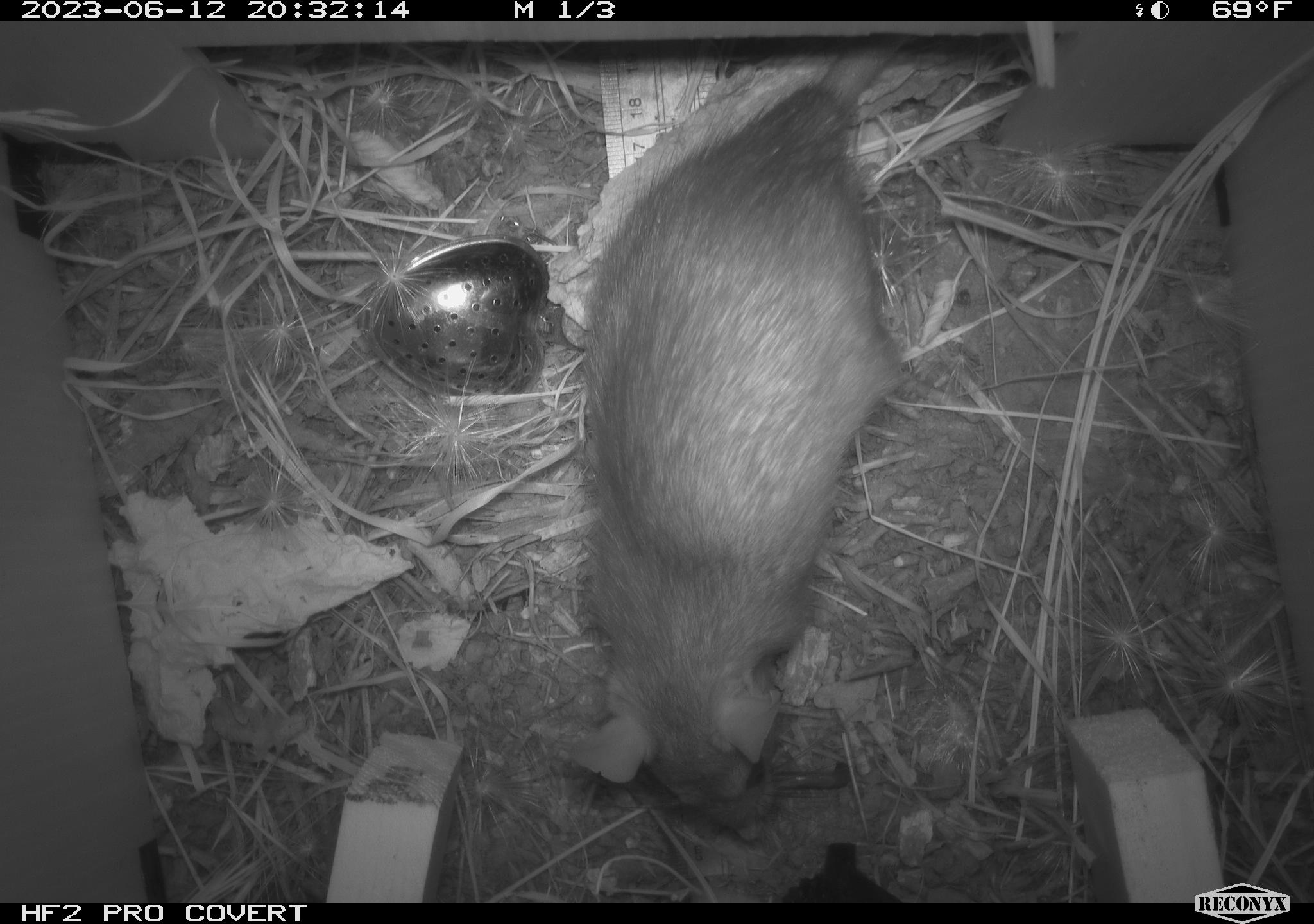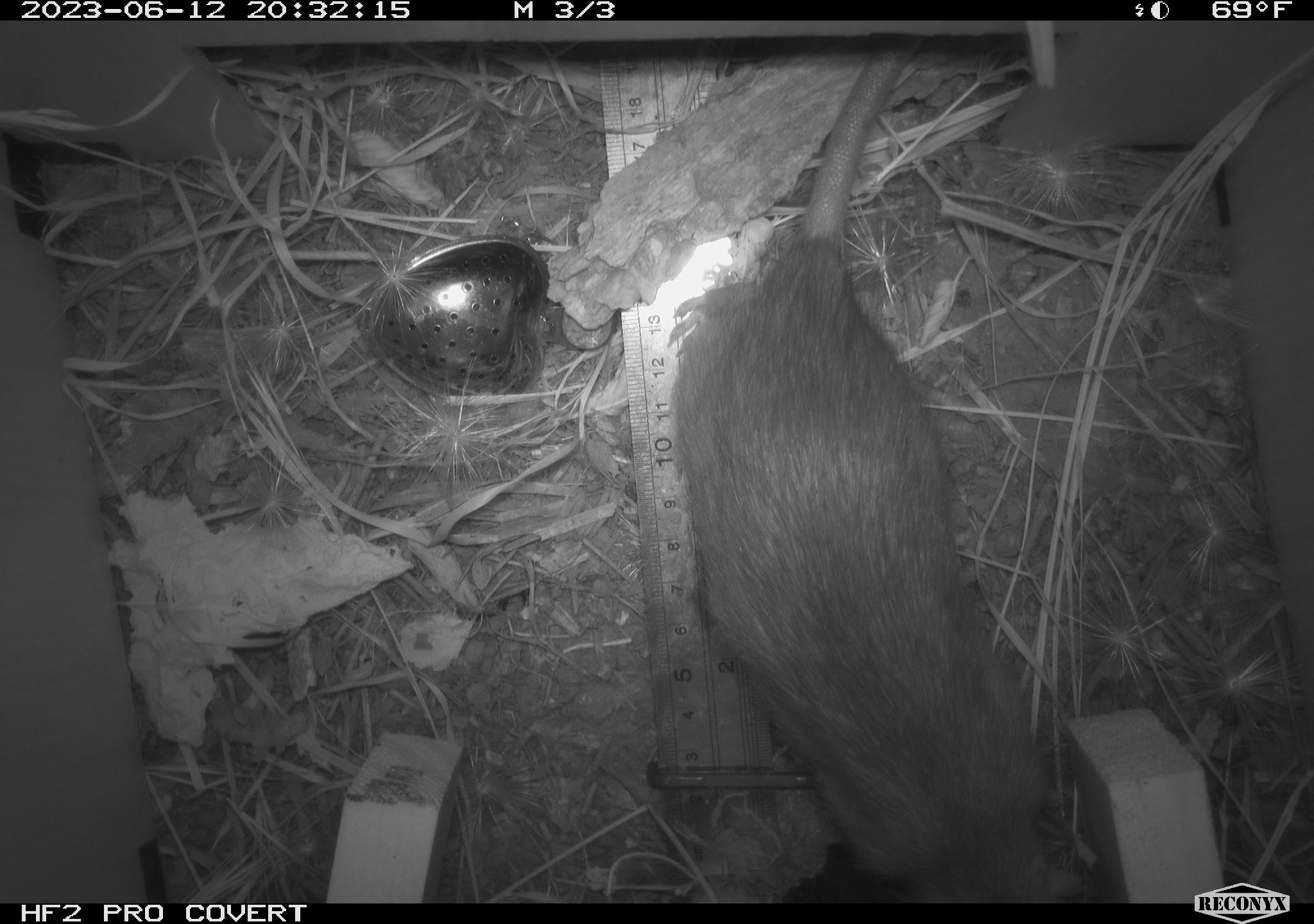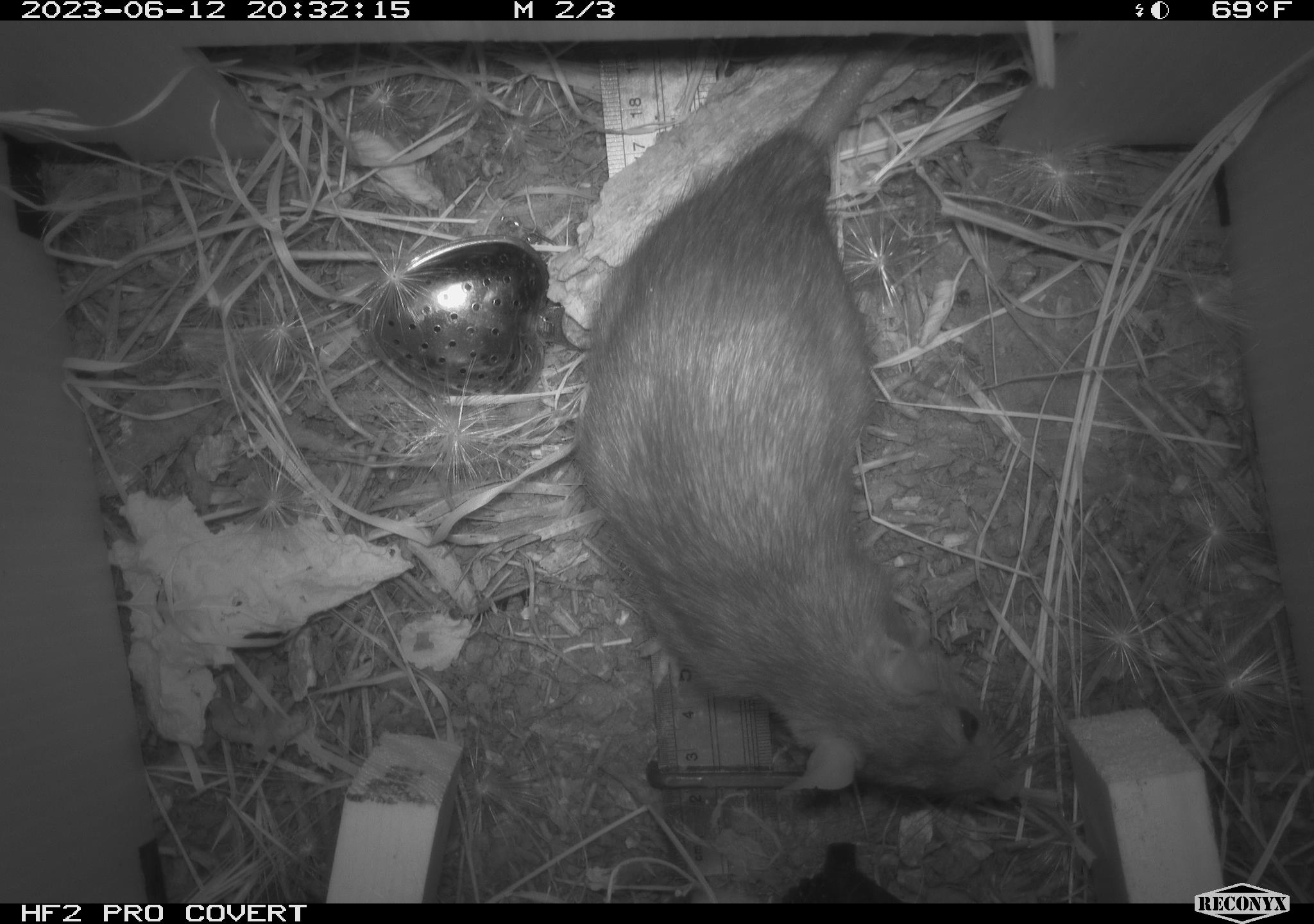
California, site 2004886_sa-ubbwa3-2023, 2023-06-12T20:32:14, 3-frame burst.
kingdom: Animalia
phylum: Chordata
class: Mammalia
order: Rodentia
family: Muridae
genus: Rattus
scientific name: Rattus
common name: rat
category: rattus species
Rattus species (rat) (Rattus).